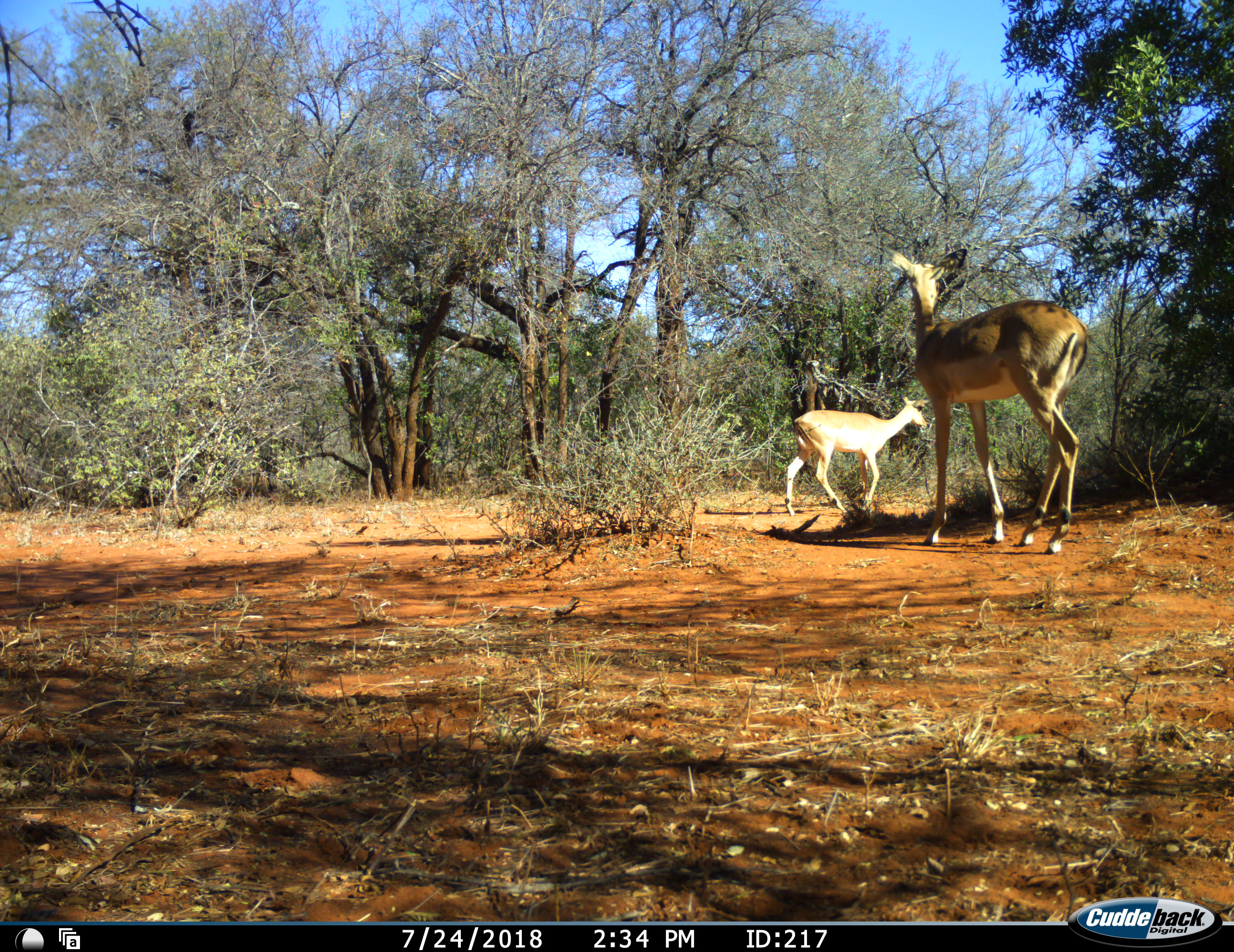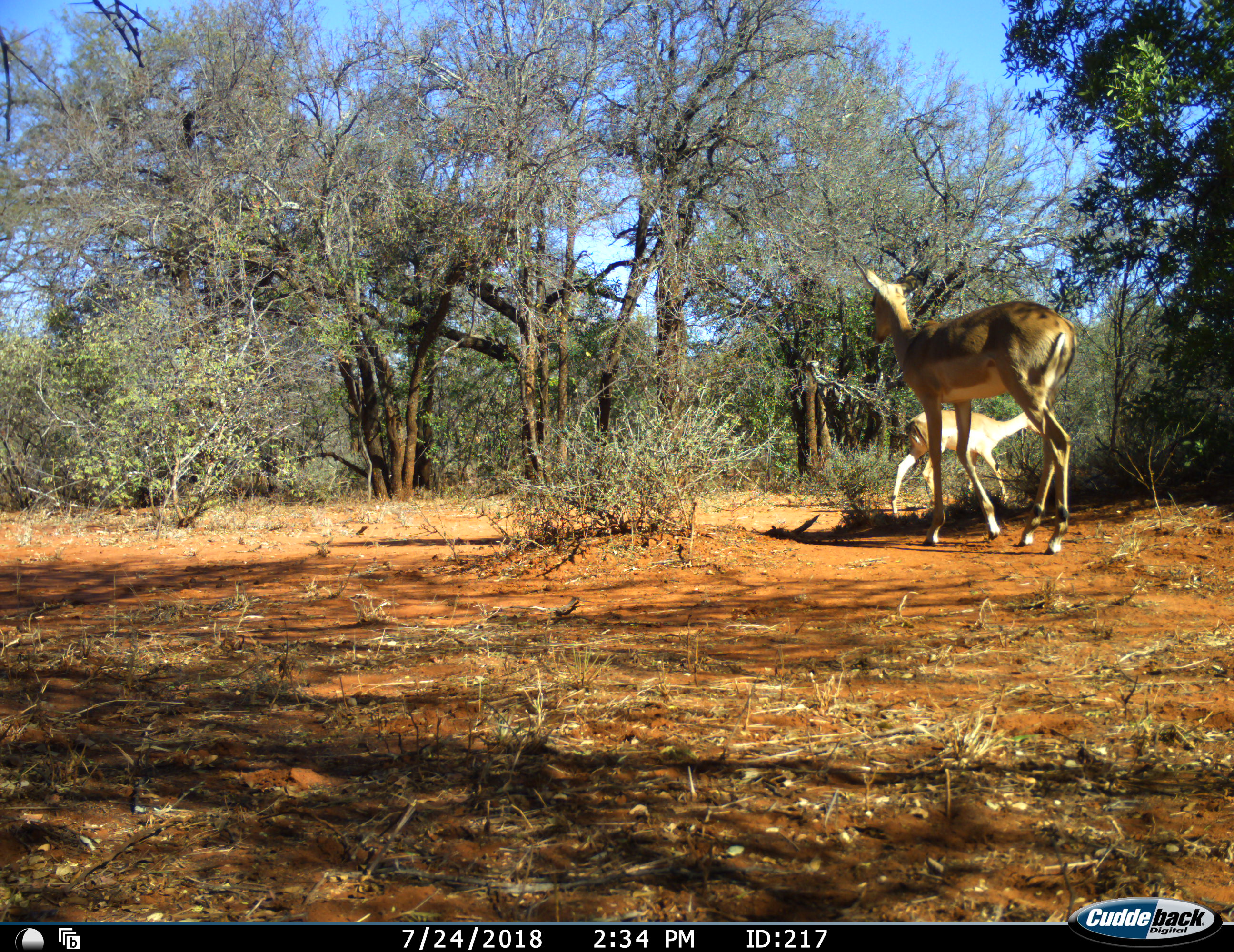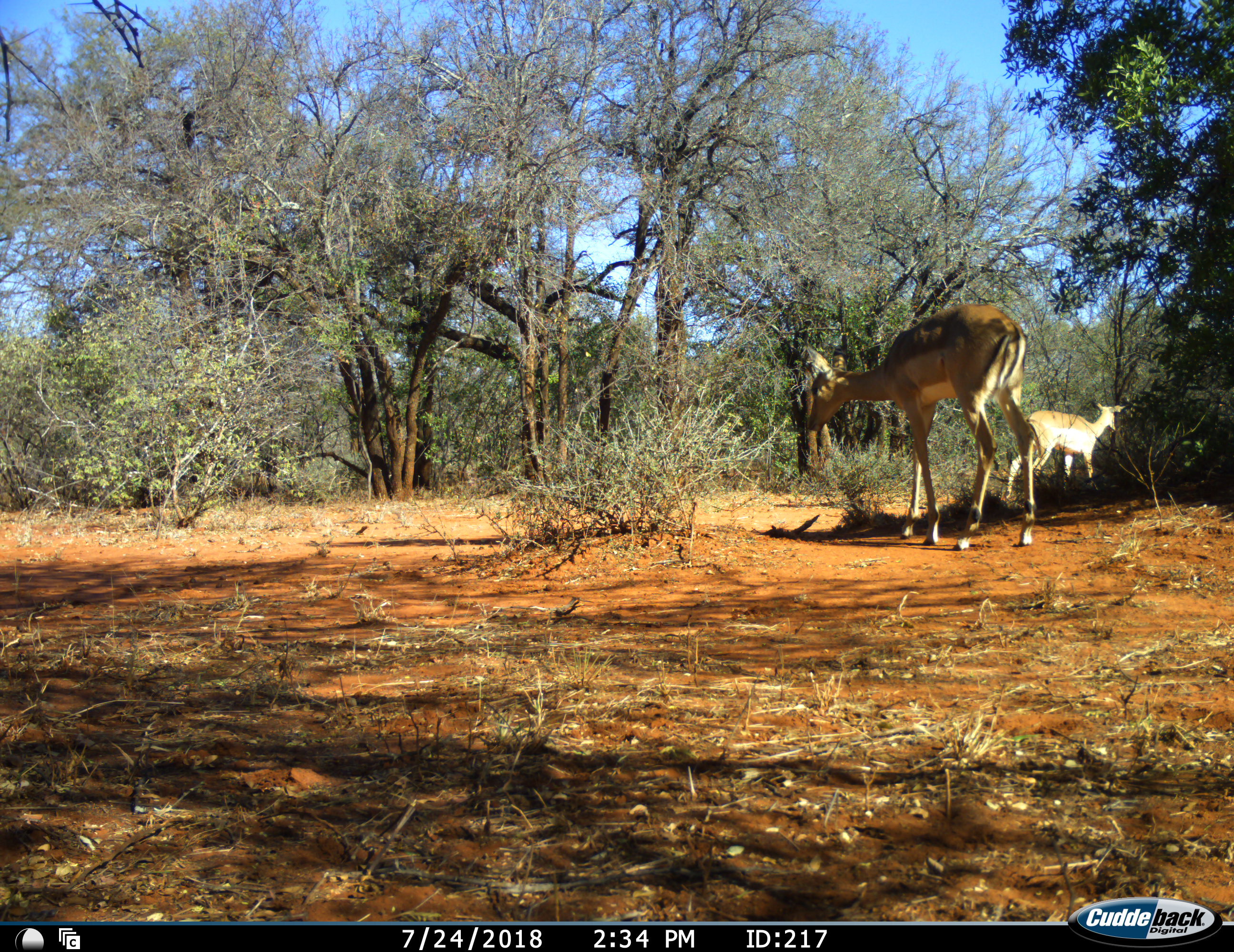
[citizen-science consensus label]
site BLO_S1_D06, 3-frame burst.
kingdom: Animalia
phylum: Chordata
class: Mammalia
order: Artiodactyla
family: Bovidae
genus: Aepyceros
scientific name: Aepyceros melampus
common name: impala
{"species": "impala (Aepyceros melampus)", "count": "2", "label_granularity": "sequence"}